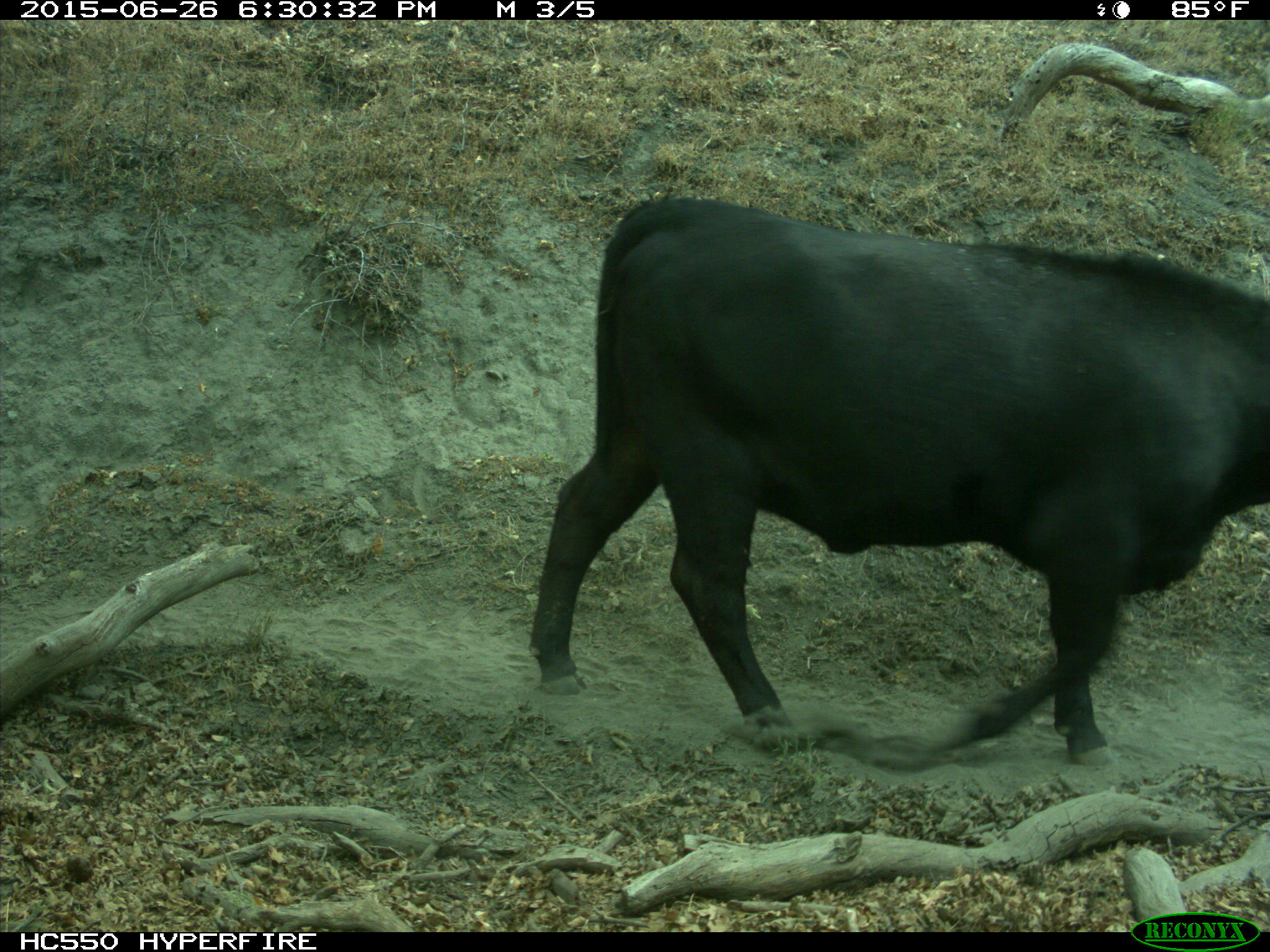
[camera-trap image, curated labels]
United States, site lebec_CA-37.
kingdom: Animalia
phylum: Chordata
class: Mammalia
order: Artiodactyla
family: Bovidae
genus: Bos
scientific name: Bos taurus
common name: domestic cow